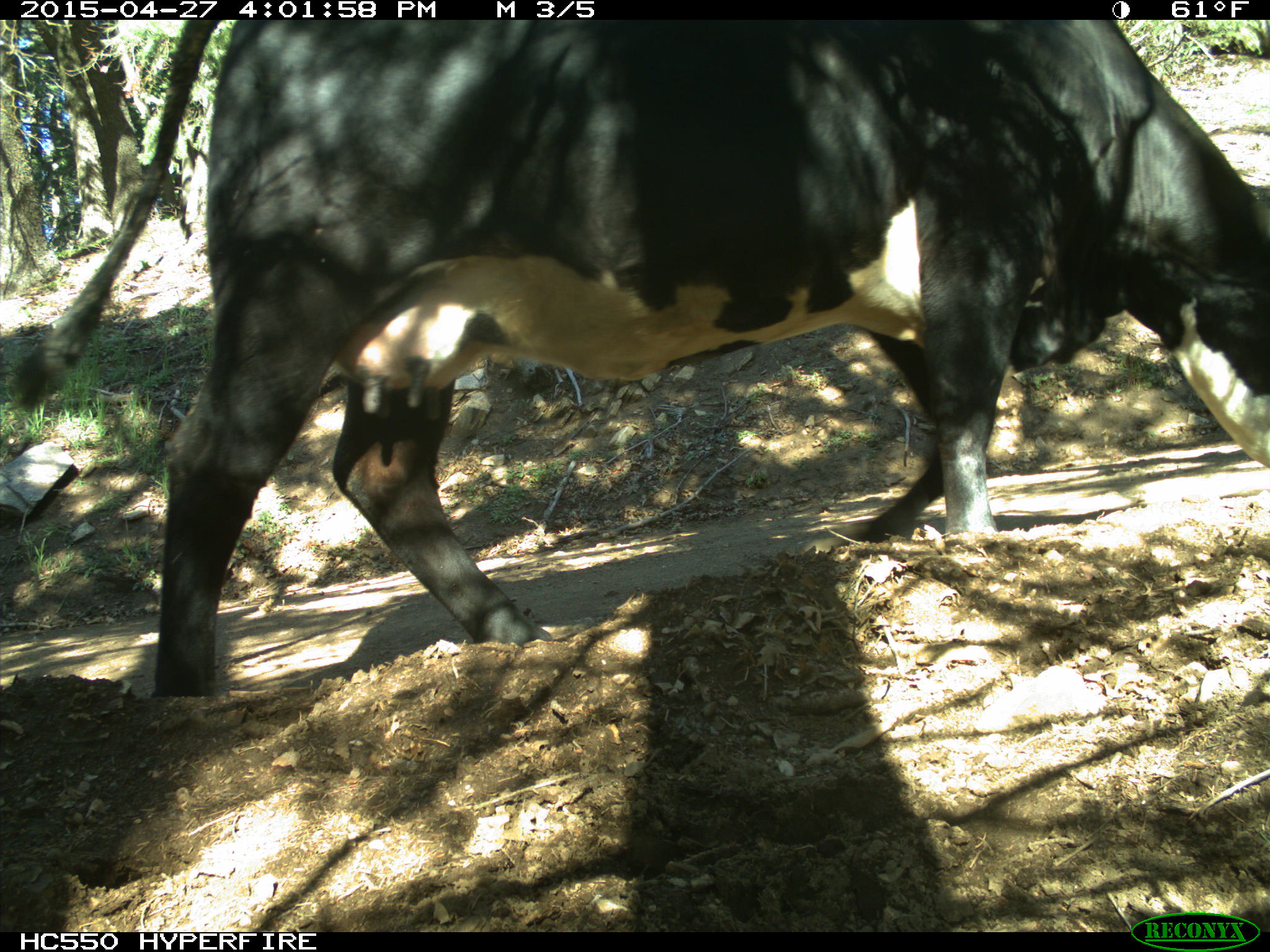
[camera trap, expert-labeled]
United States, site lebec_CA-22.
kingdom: Animalia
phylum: Chordata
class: Mammalia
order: Artiodactyla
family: Bovidae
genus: Bos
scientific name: Bos taurus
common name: domestic cow